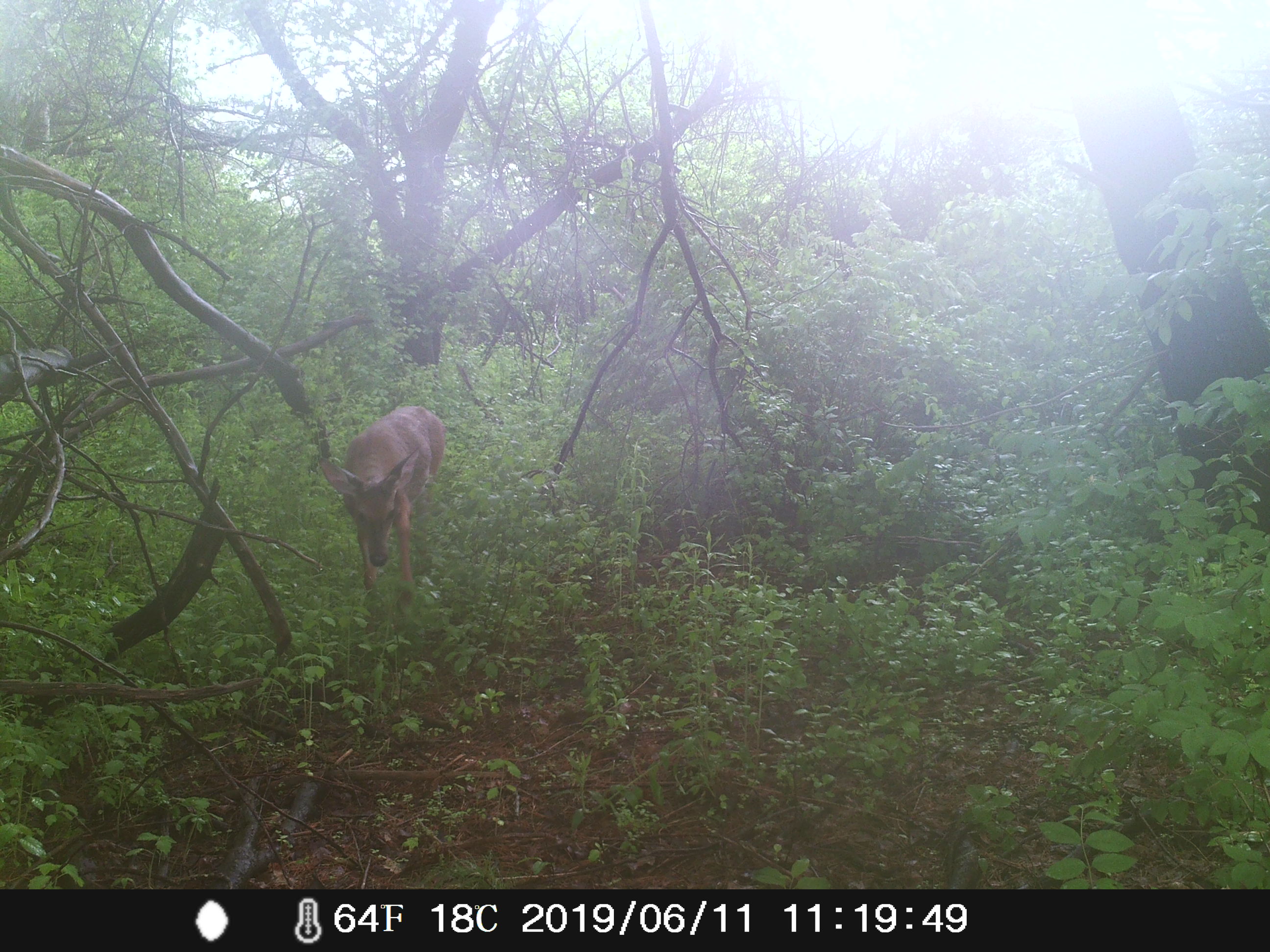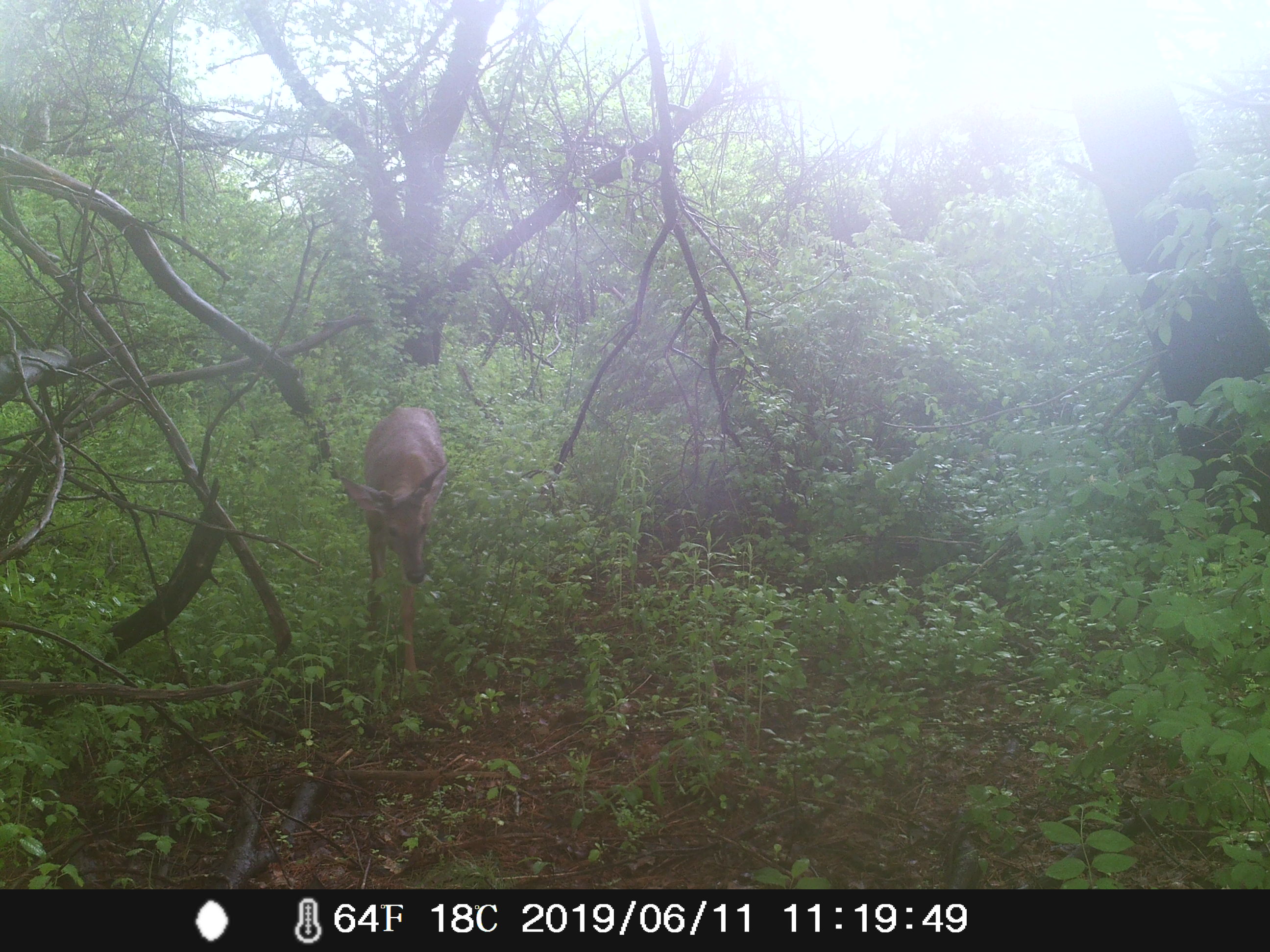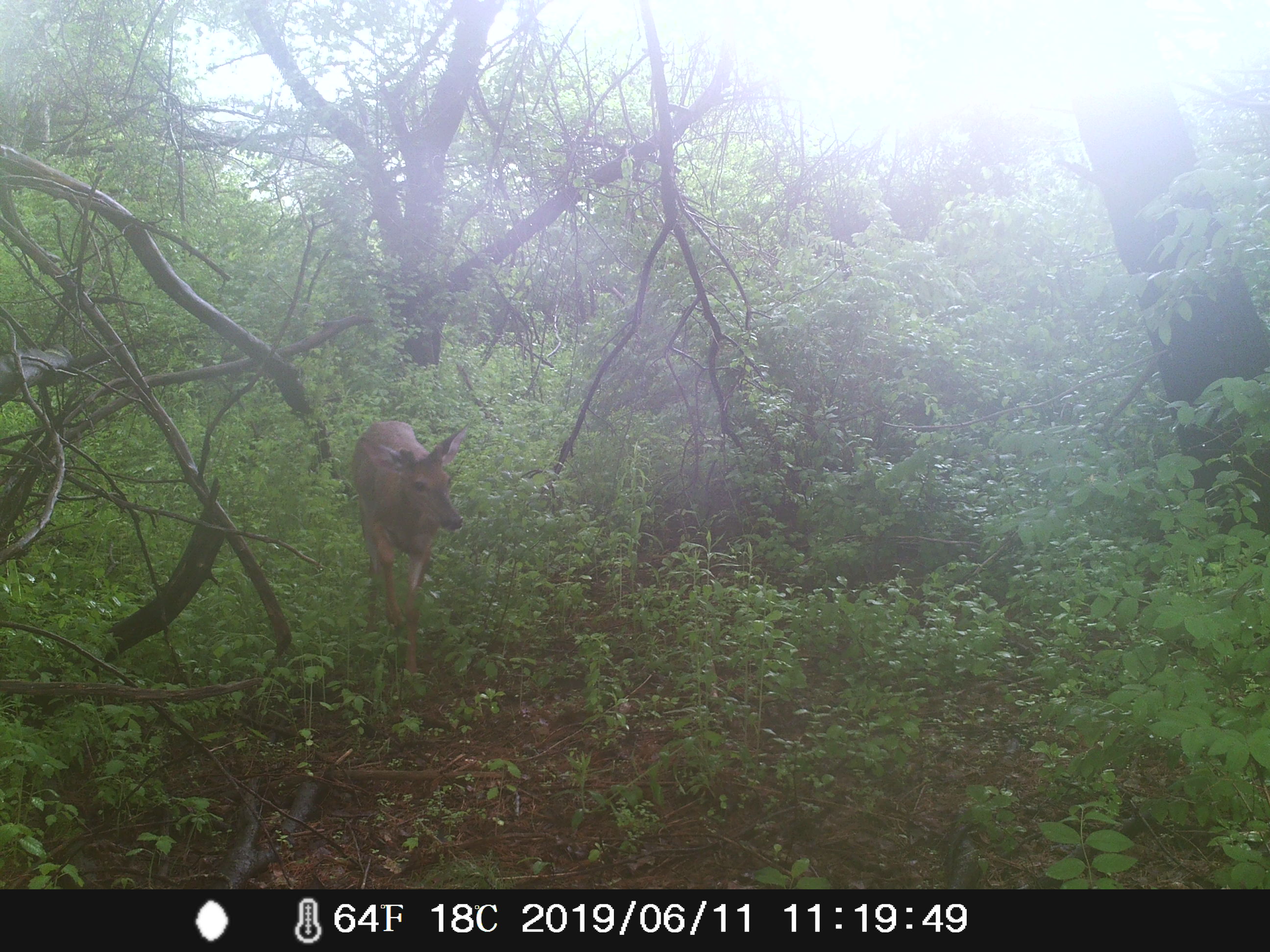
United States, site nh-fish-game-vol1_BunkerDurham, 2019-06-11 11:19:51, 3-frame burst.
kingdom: Animalia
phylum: Chordata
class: Mammalia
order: Artiodactyla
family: Cervidae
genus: Odocoileus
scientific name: Odocoileus virginianus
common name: white-tailed deer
White-tailed deer (Odocoileus virginianus).